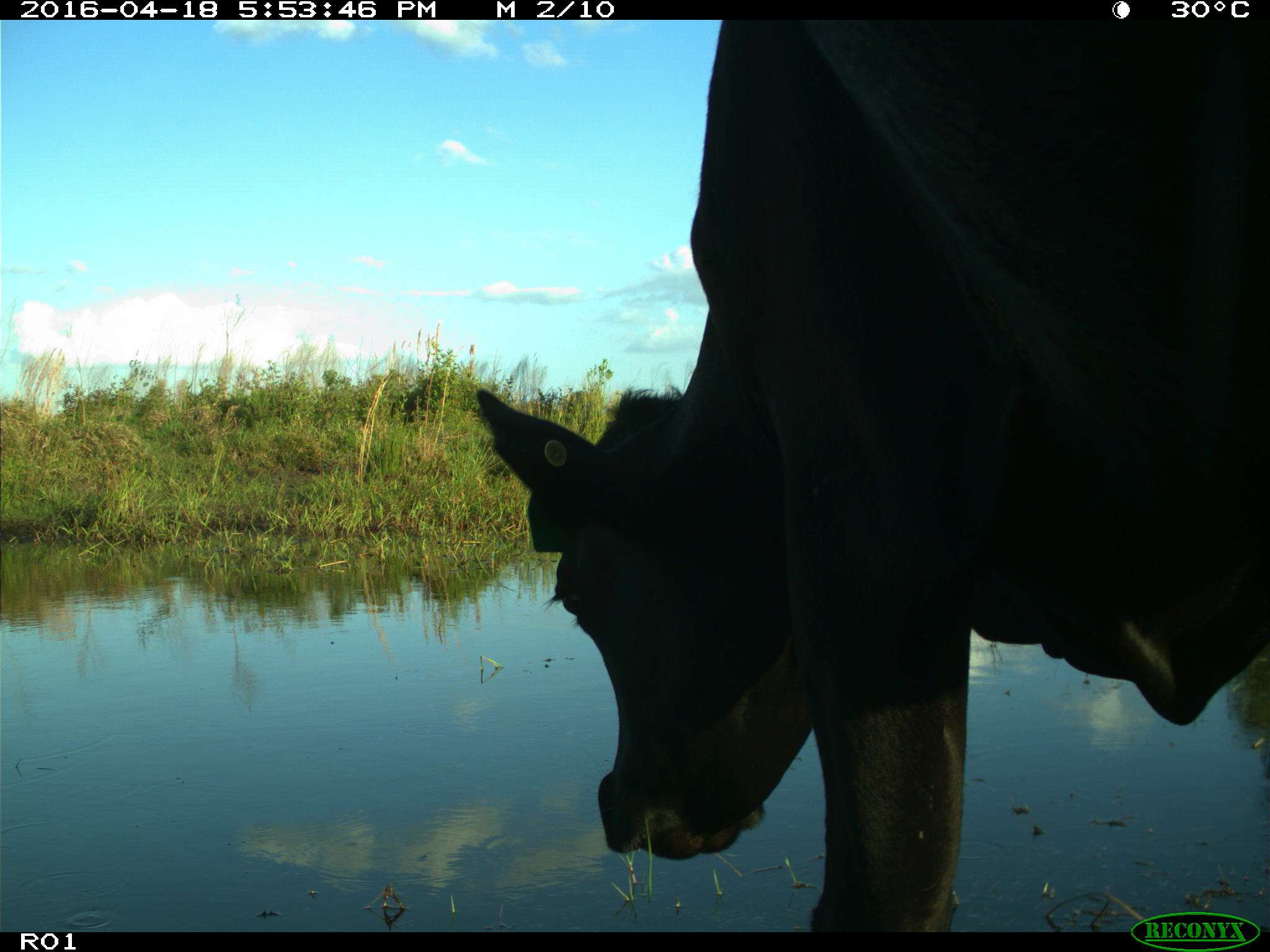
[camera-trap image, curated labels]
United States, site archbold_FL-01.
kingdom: Animalia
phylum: Chordata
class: Mammalia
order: Artiodactyla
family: Bovidae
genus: Bos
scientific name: Bos taurus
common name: domestic cow